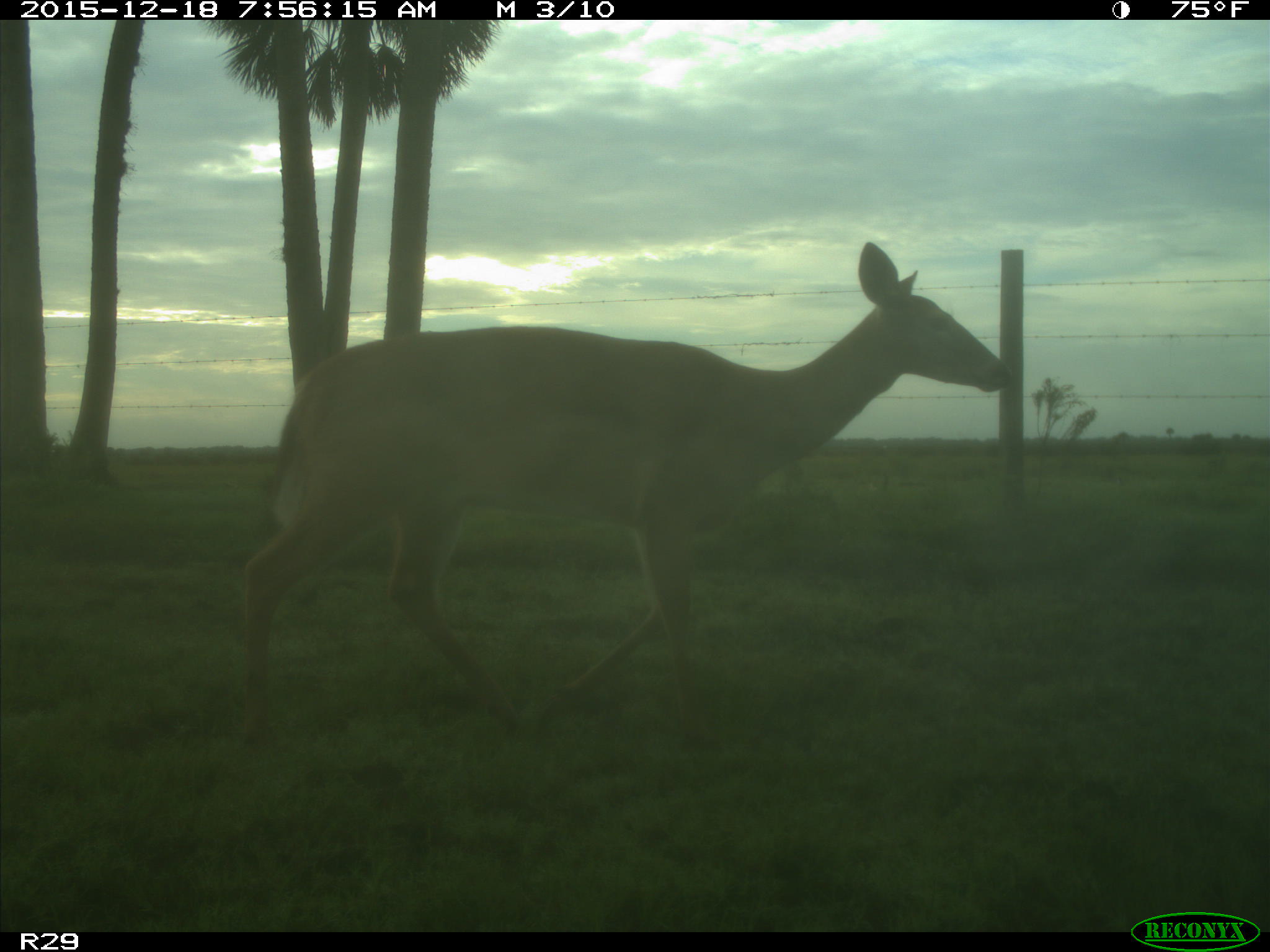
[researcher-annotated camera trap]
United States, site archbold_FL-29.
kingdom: Animalia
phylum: Chordata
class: Mammalia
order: Artiodactyla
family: Cervidae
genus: Odocoileus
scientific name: Odocoileus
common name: deer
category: unidentified deer